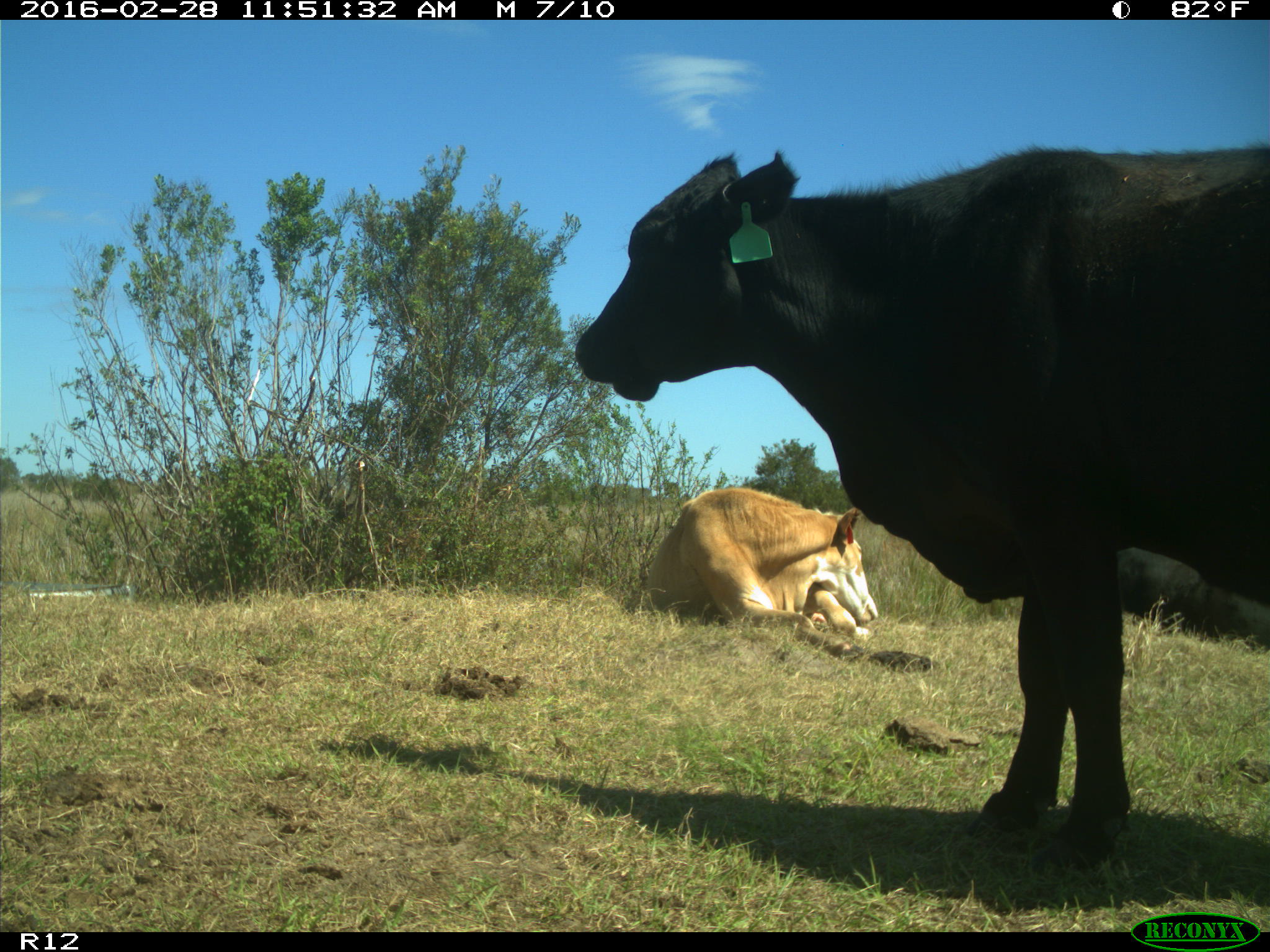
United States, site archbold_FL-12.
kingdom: Animalia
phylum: Chordata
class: Mammalia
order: Artiodactyla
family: Bovidae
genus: Bos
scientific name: Bos taurus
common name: domestic cow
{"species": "Bos taurus (domestic cow)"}